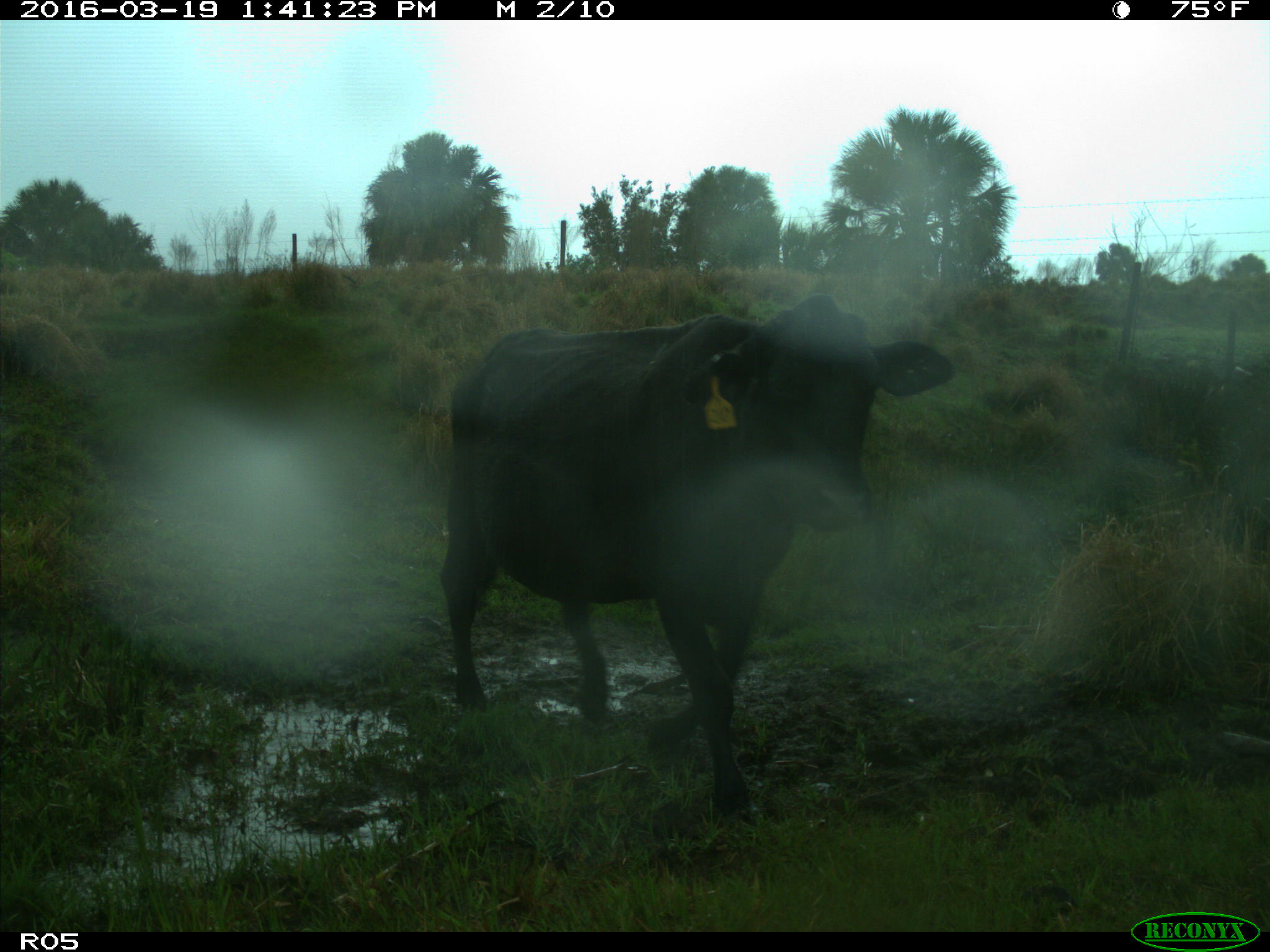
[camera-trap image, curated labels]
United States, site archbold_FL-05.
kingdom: Animalia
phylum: Chordata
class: Mammalia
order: Artiodactyla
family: Bovidae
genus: Bos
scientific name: Bos taurus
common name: domestic cow